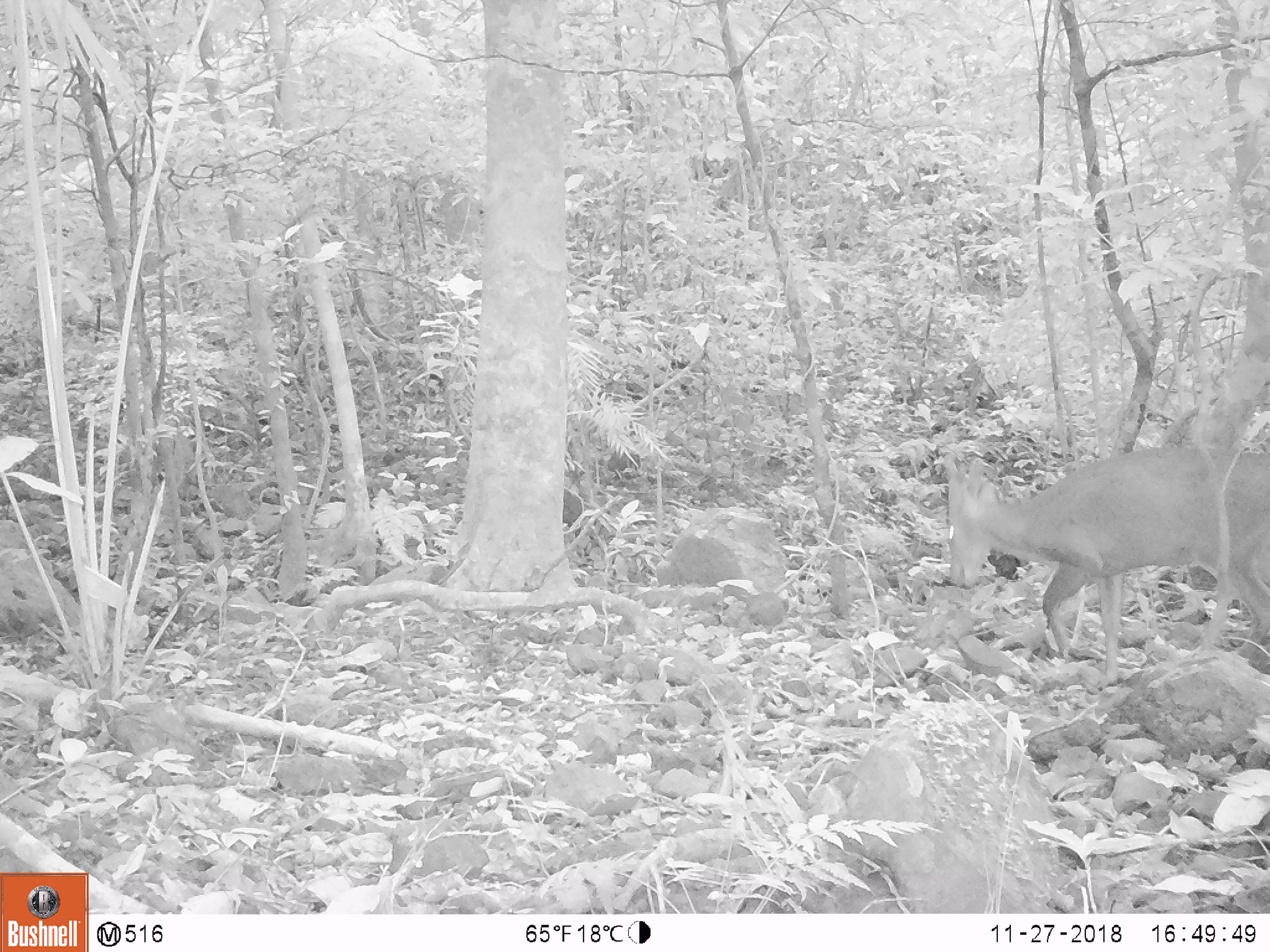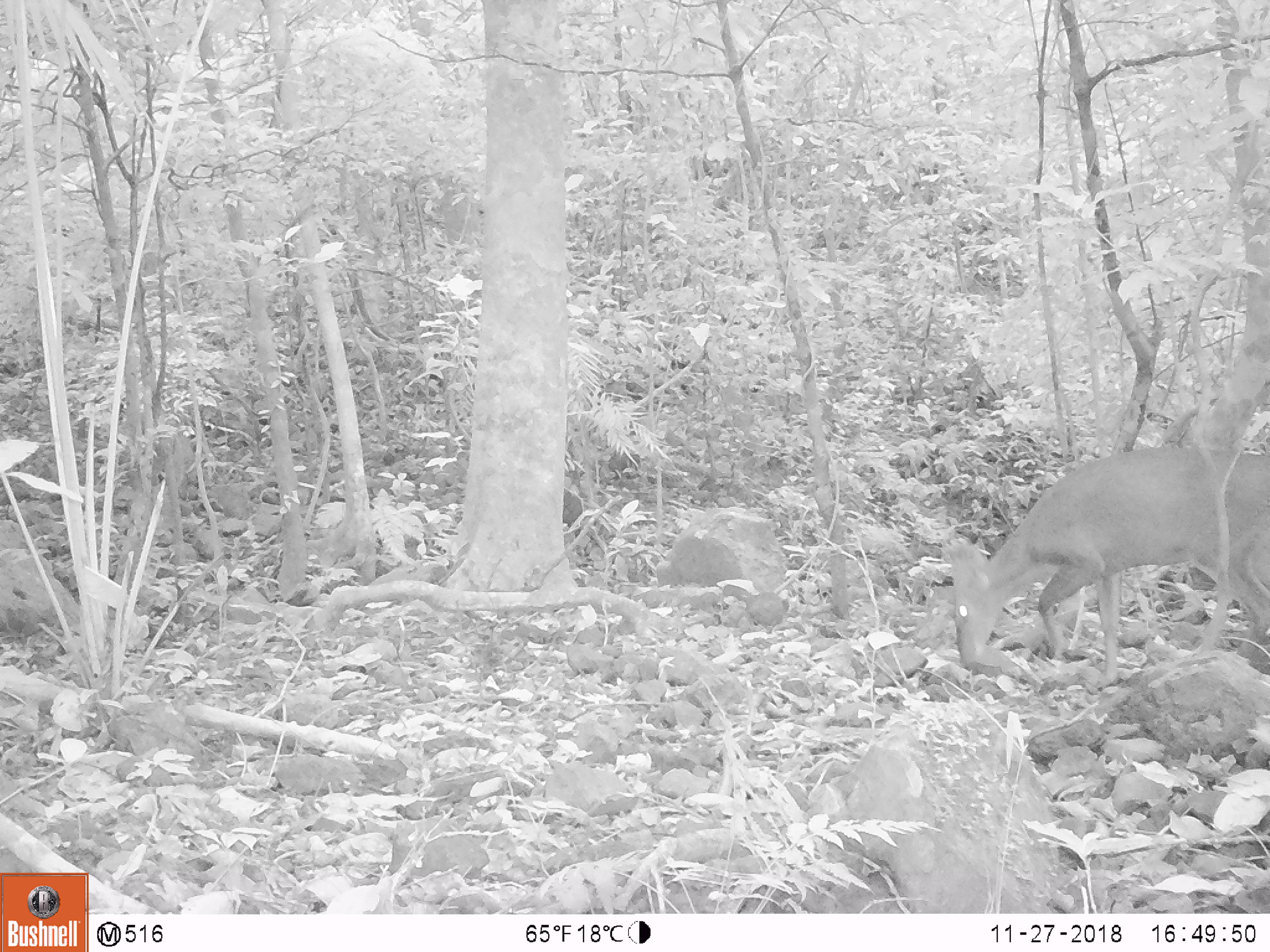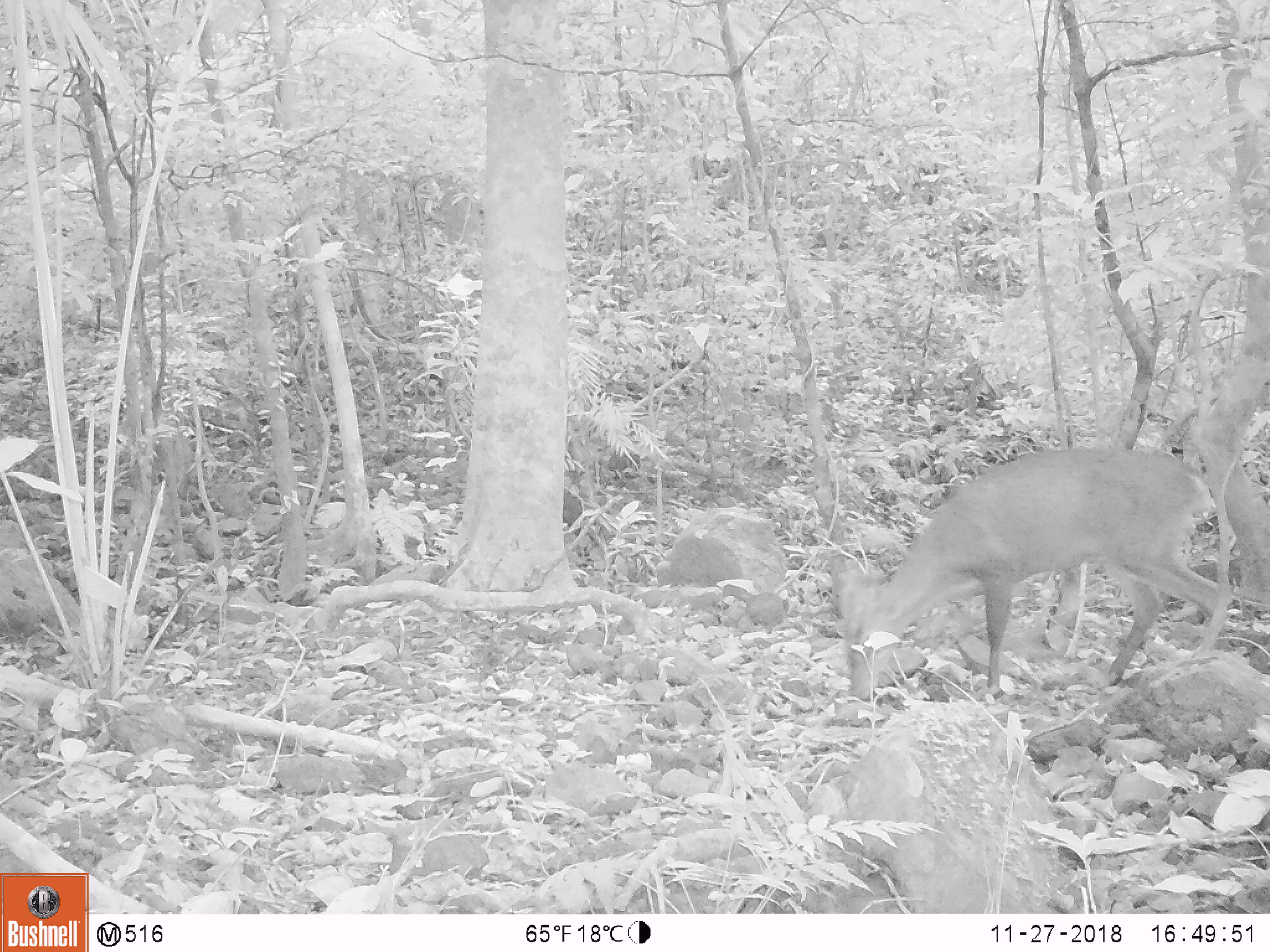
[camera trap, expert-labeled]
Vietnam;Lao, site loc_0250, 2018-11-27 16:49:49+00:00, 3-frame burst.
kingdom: Animalia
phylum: Chordata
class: Mammalia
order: Artiodactyla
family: Cervidae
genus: Muntiacus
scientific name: Muntiacus vuquangensis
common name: large-antlered muntjac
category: large antlered muntjac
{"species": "large antlered muntjac (large-antlered muntjac) (Muntiacus vuquangensis)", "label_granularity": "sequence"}